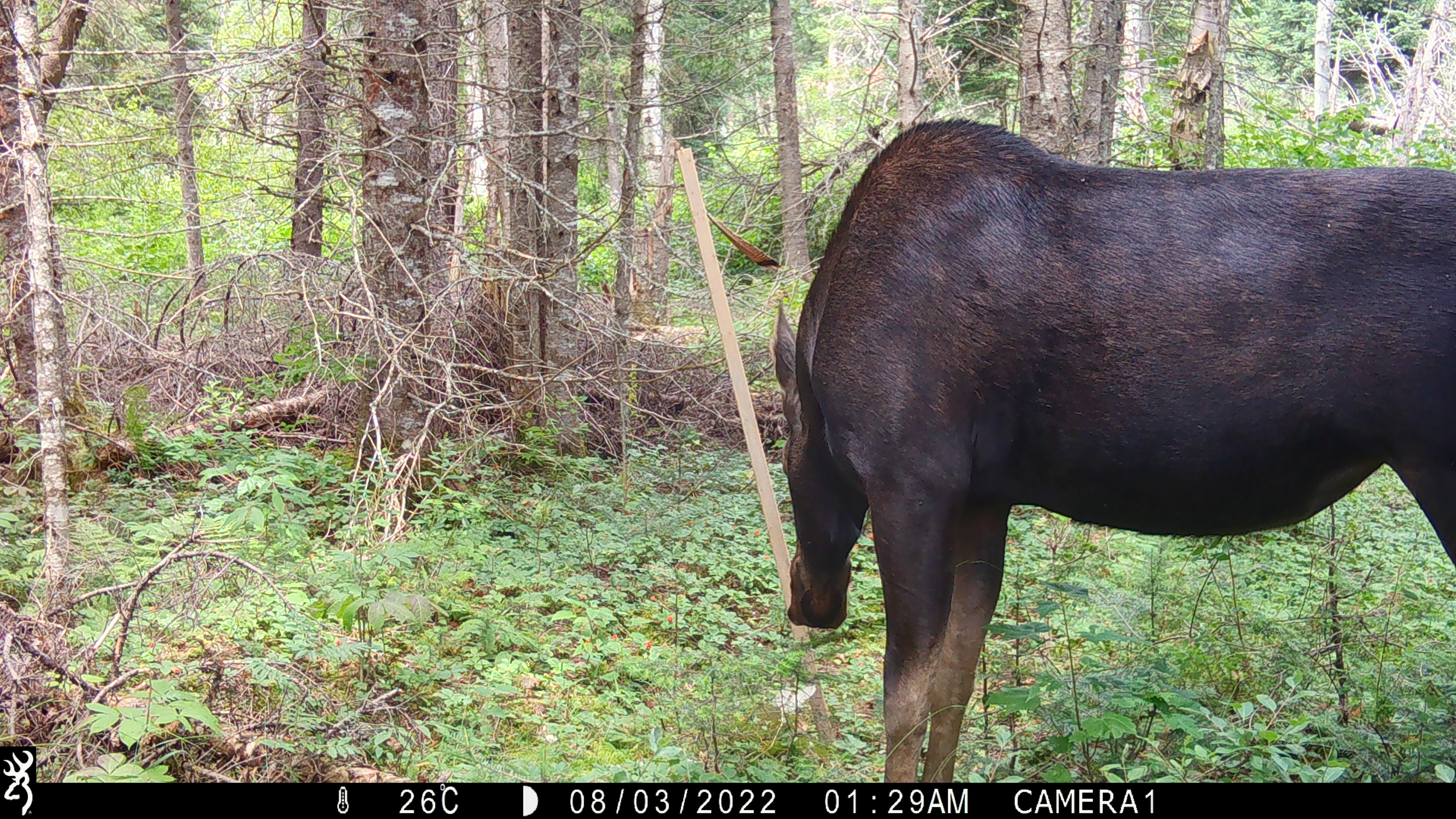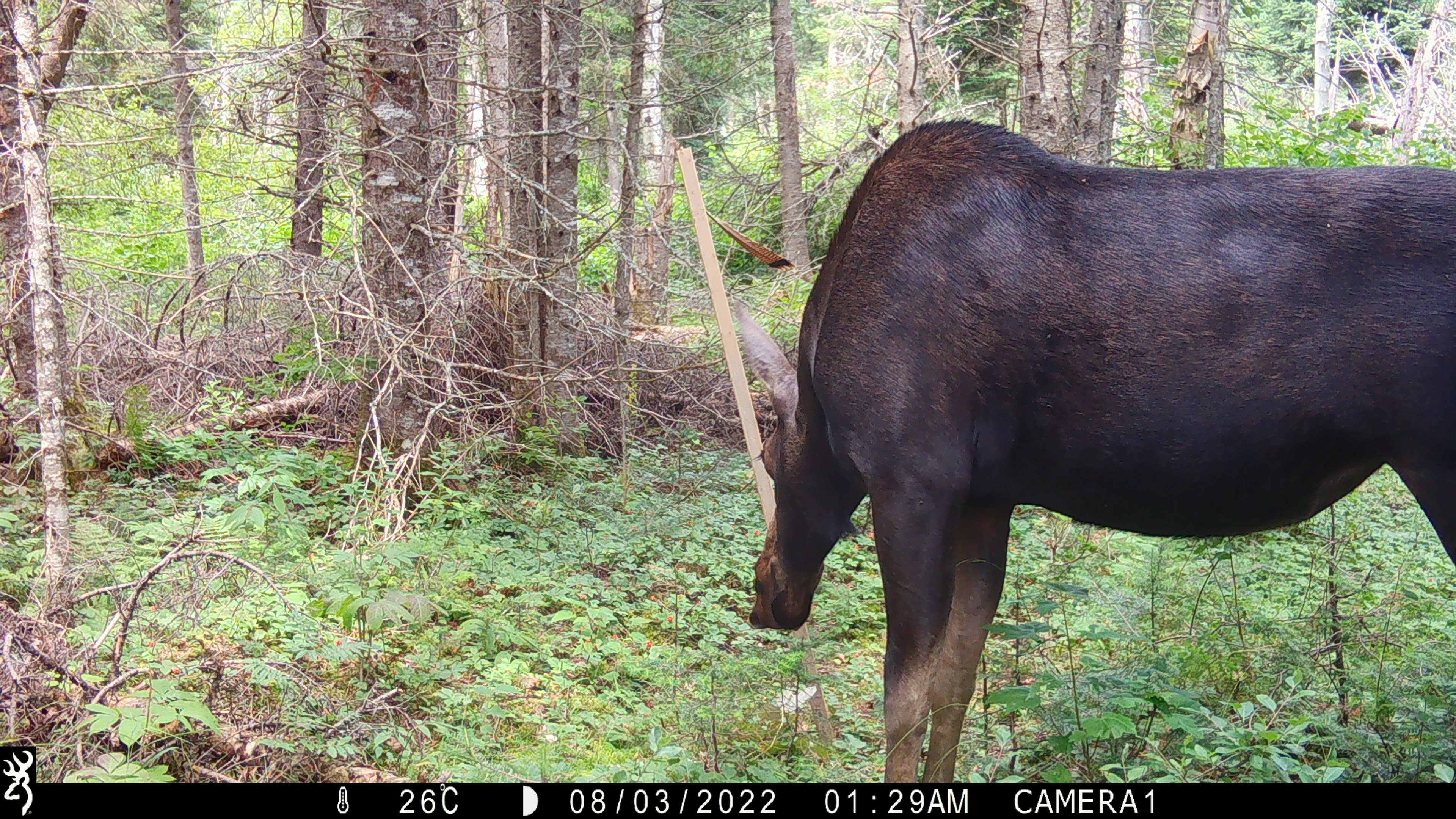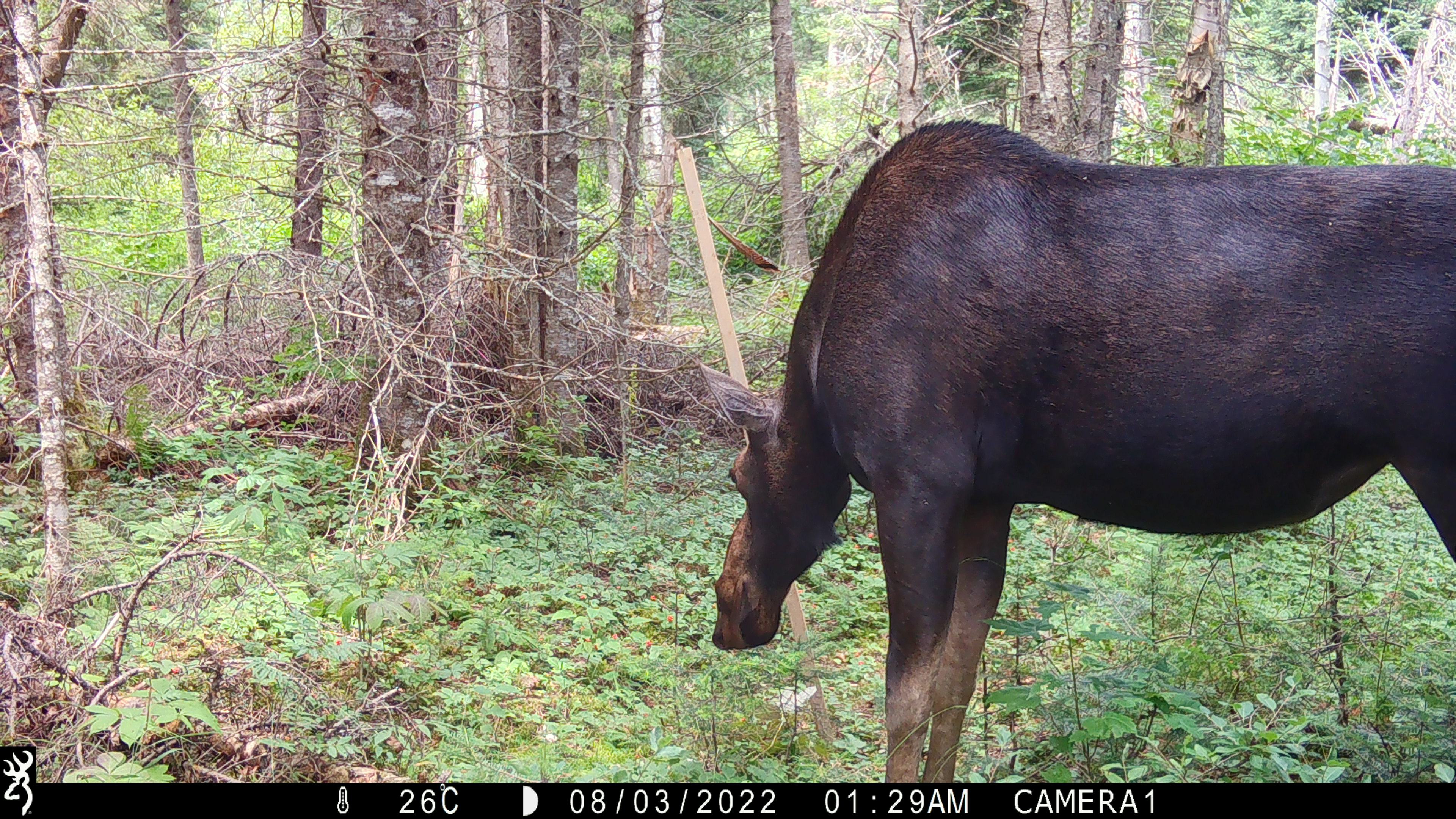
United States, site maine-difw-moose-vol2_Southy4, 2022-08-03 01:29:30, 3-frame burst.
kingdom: Animalia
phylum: Chordata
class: Mammalia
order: Artiodactyla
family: Cervidae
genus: Alces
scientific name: Alces alces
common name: moose